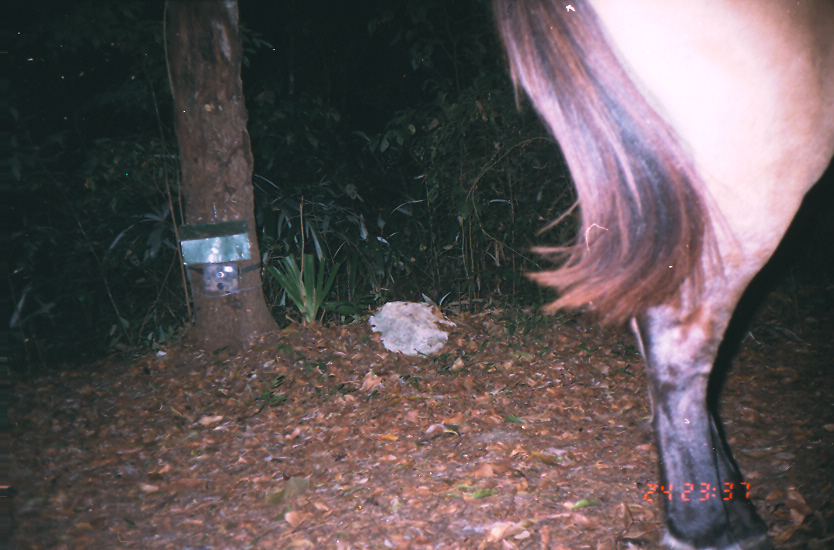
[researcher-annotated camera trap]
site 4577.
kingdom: Animalia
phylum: Chordata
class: Mammalia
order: Perissodactyla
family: Equidae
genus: Equus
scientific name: Equus ferus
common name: wild horse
Equus ferus (wild horse).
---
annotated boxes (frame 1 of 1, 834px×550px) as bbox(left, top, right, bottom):
equus ferus: bbox(488, 0, 833, 546)